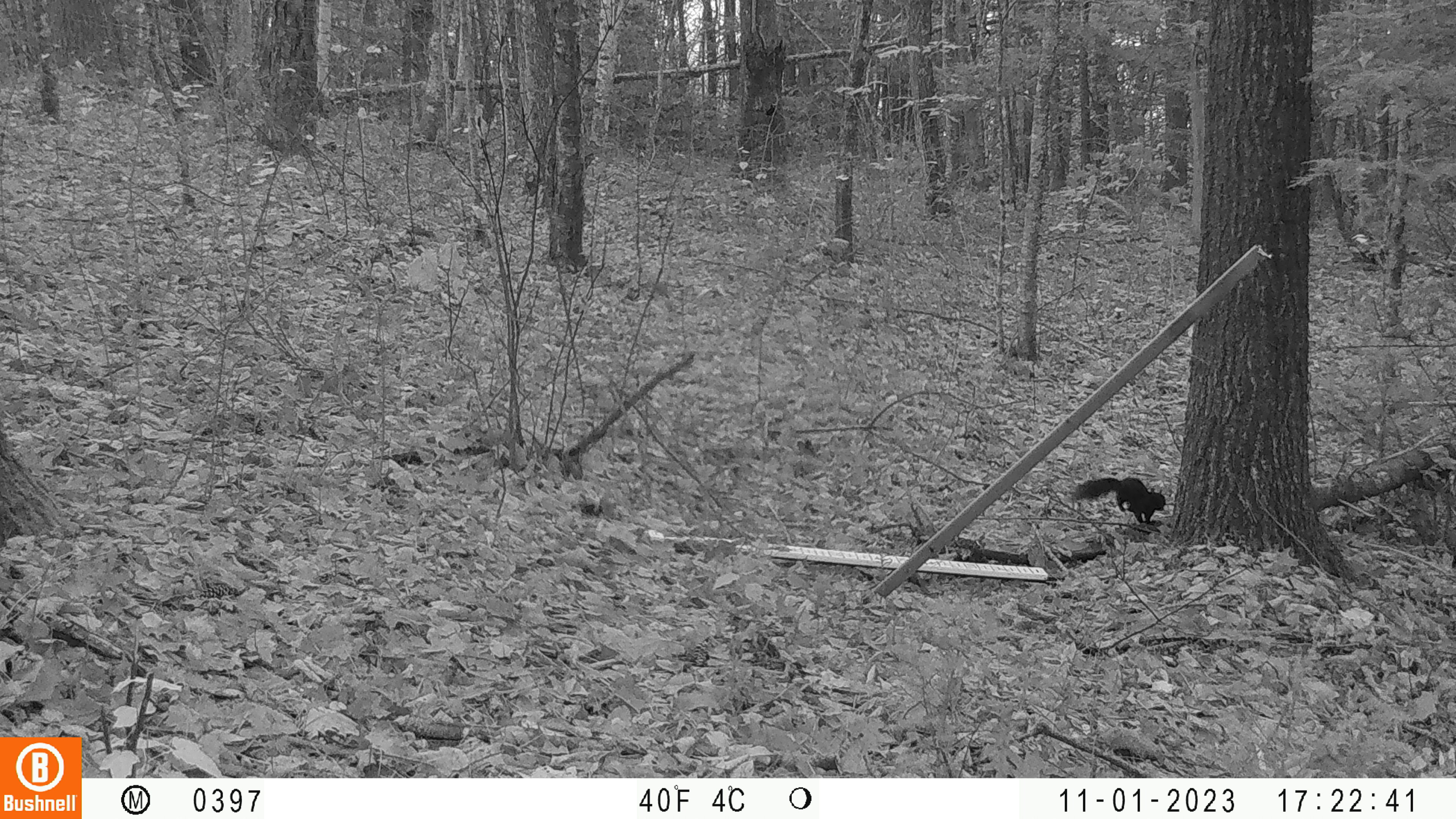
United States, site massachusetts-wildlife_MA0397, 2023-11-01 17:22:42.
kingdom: Animalia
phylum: Chordata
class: Mammalia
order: Rodentia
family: Sciuridae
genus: Sciurus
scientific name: Sciurus carolinensis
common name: gray squirrel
Gray squirrel (Sciurus carolinensis).